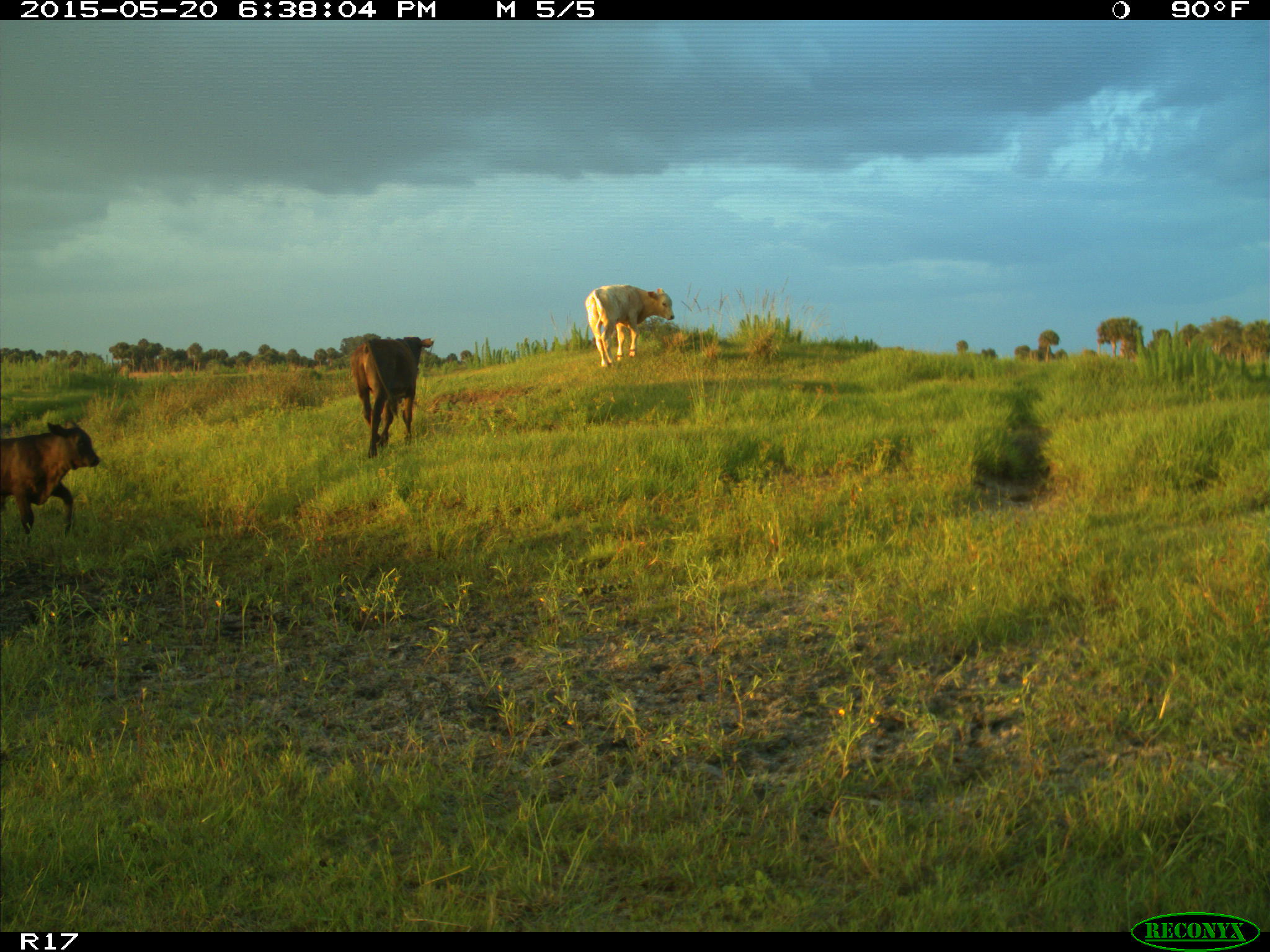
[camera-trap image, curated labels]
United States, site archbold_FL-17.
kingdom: Animalia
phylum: Chordata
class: Mammalia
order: Artiodactyla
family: Bovidae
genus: Bos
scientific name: Bos taurus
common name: domestic cow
Bos taurus (domestic cow).